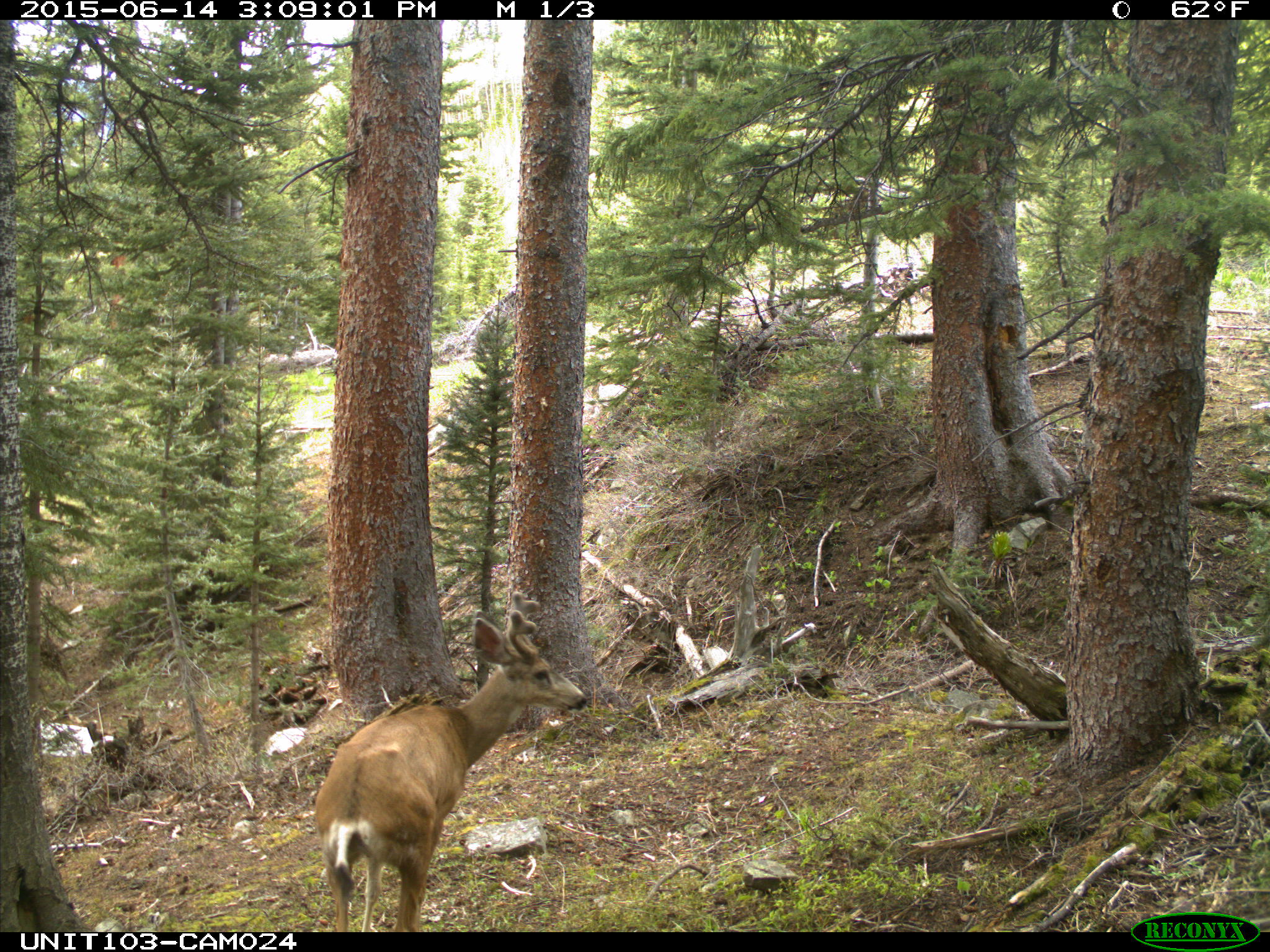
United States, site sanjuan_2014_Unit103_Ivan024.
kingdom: Animalia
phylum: Chordata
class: Mammalia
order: Artiodactyla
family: Cervidae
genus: Odocoileus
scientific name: Odocoileus hemionus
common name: mule deer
Odocoileus hemionus (mule deer).